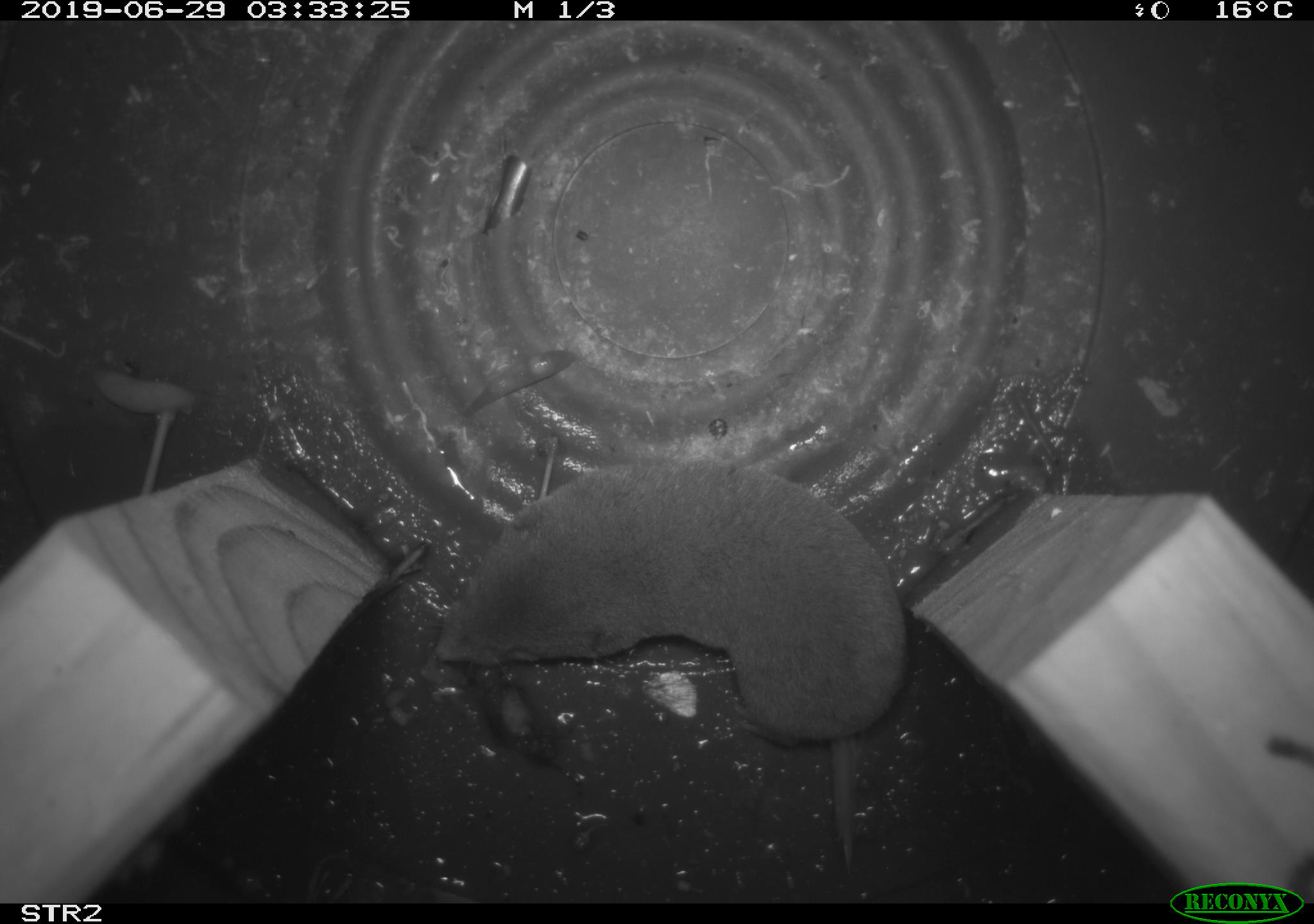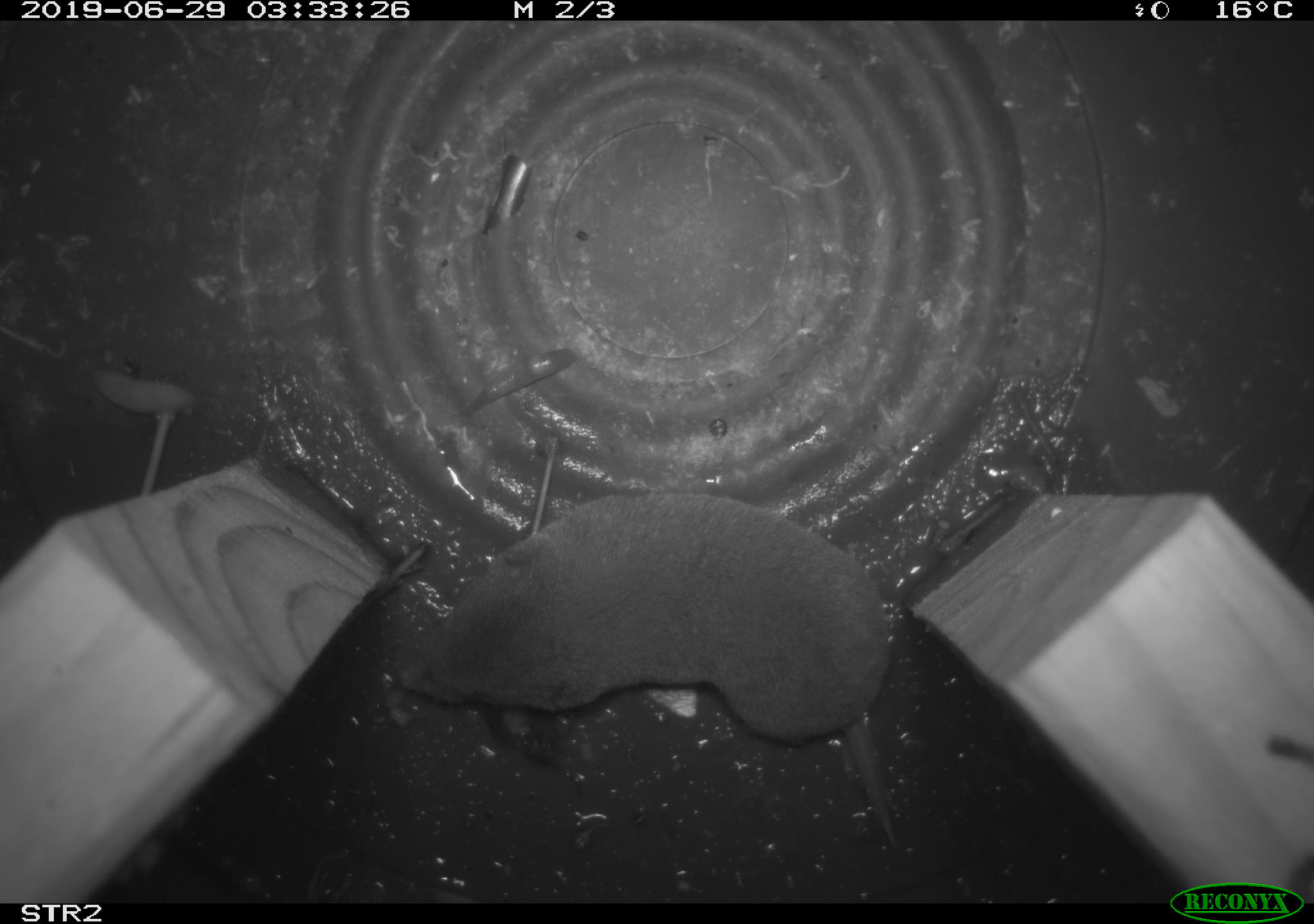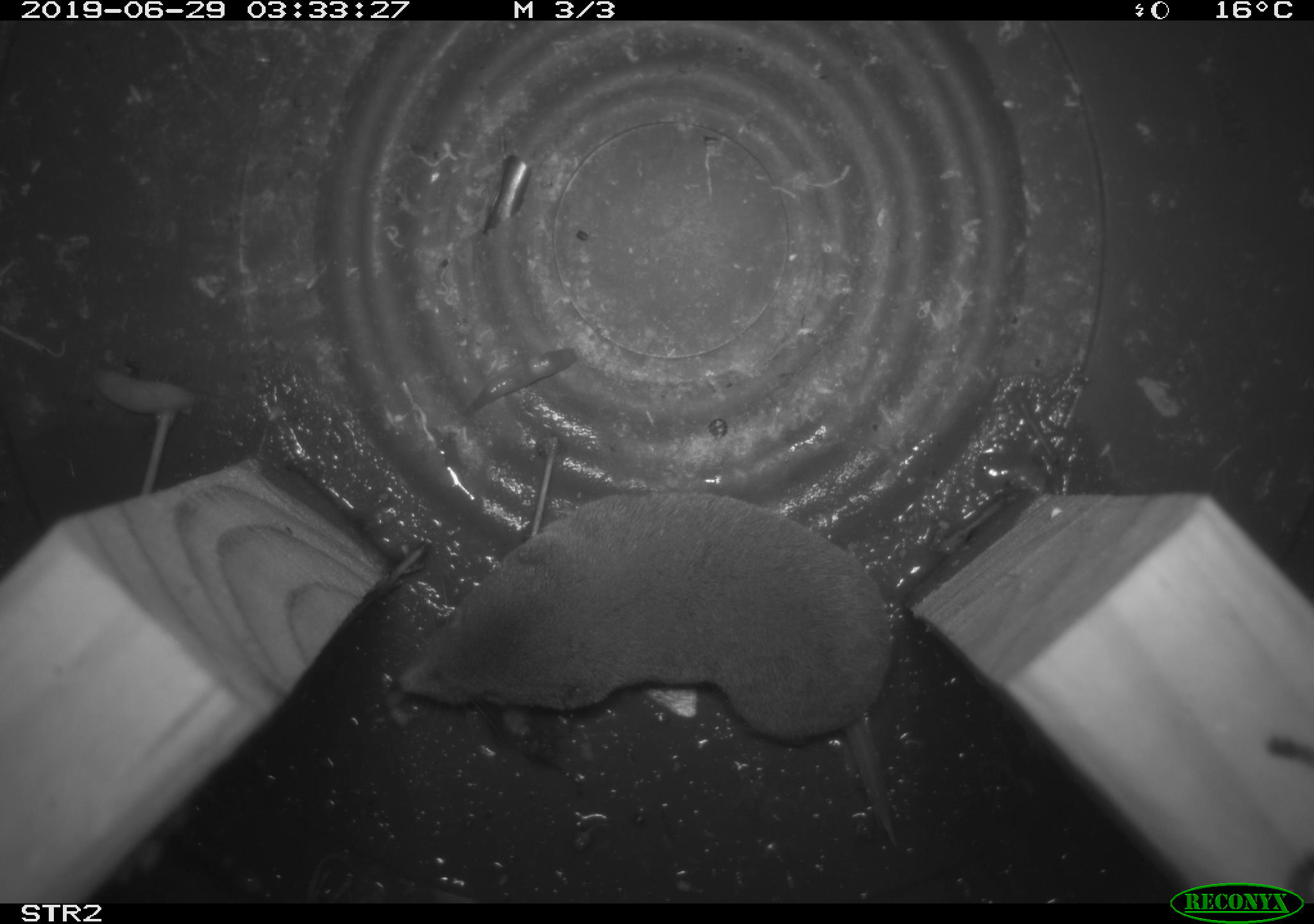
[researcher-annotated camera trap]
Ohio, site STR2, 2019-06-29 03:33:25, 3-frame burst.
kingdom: Animalia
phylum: Chordata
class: Mammalia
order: Eulipotyphla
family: Soricidae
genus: Blarina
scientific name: Blarina brevicauda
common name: northern short-tailed shrew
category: n. short-tailed shrew